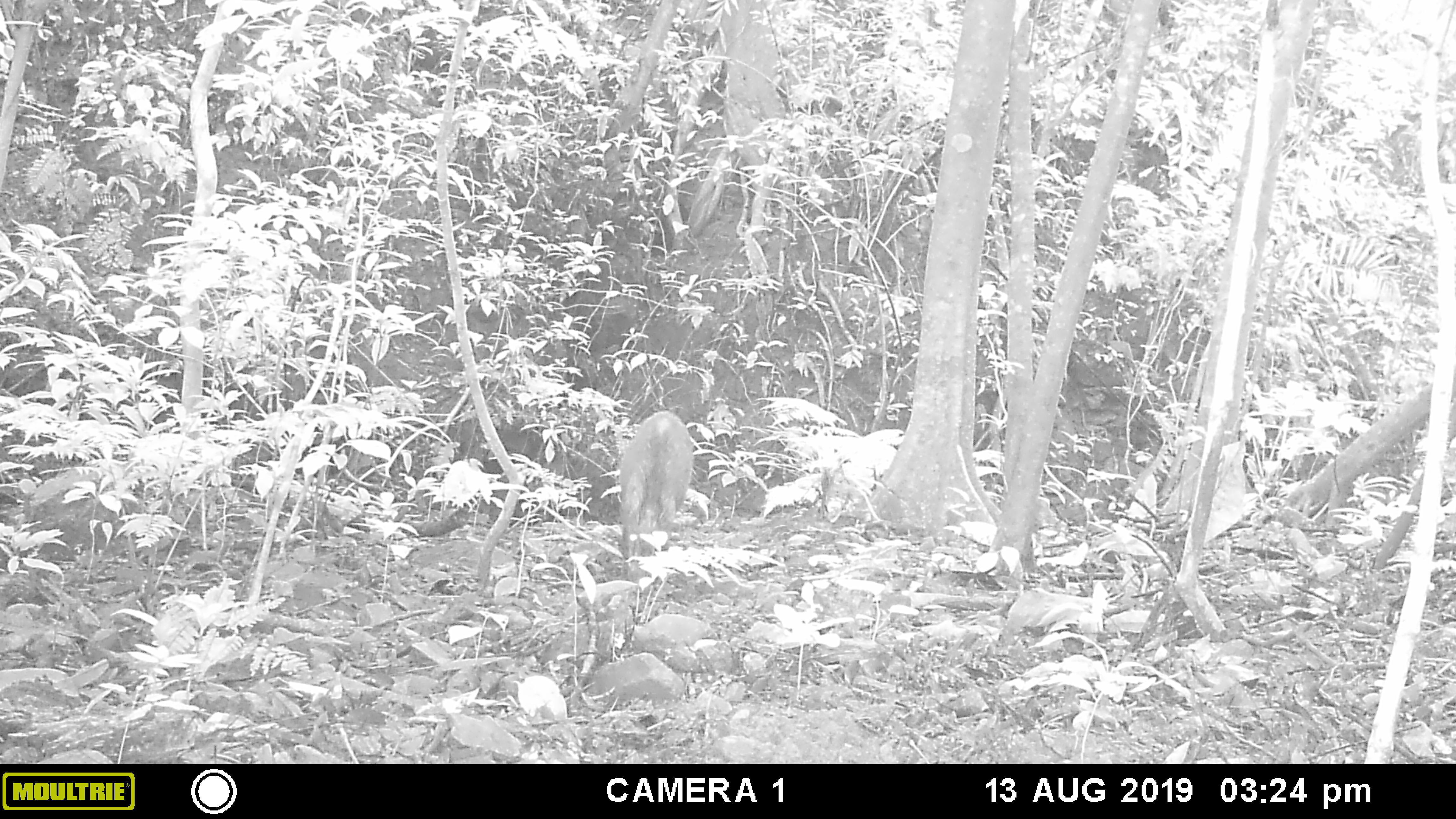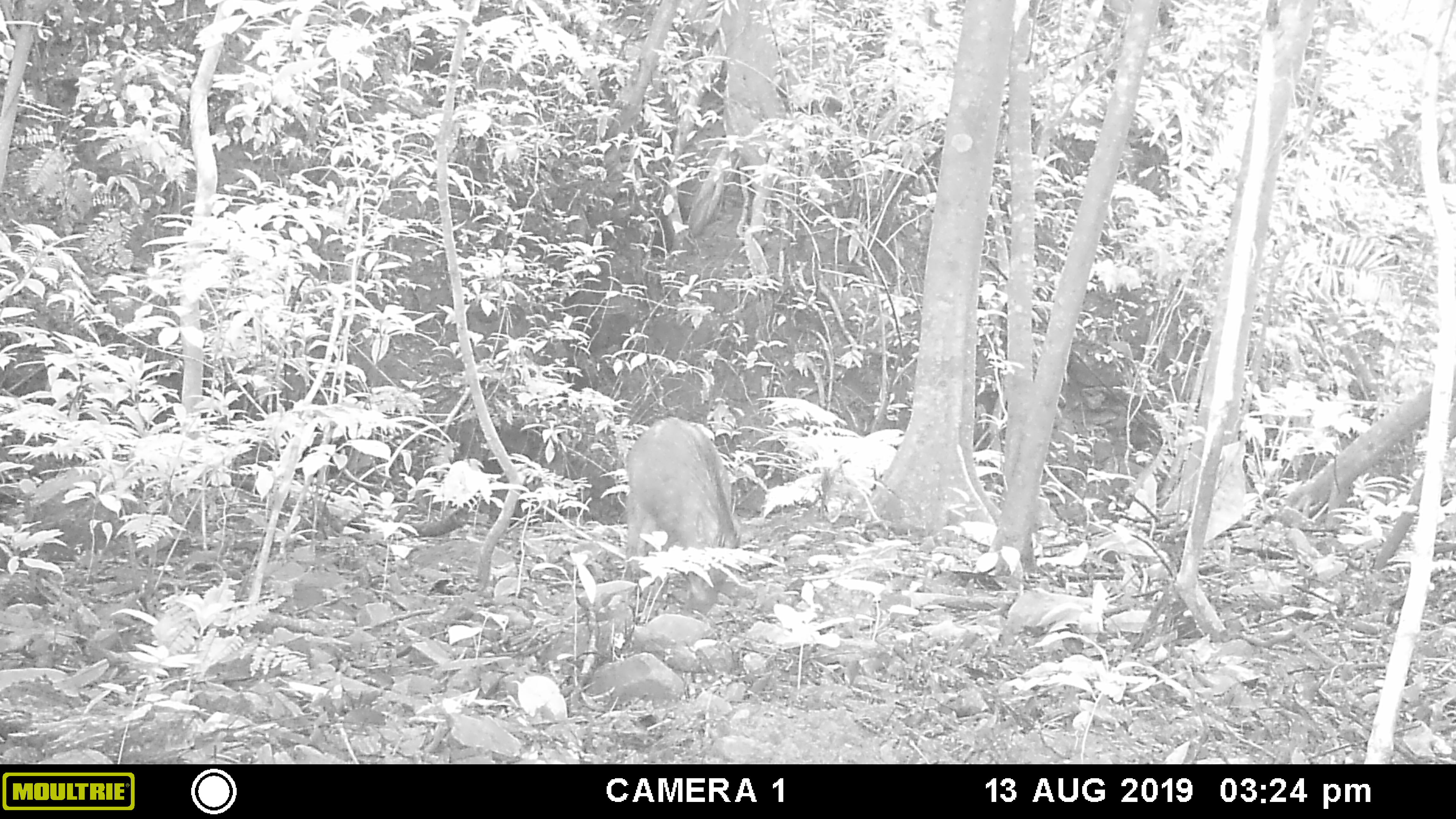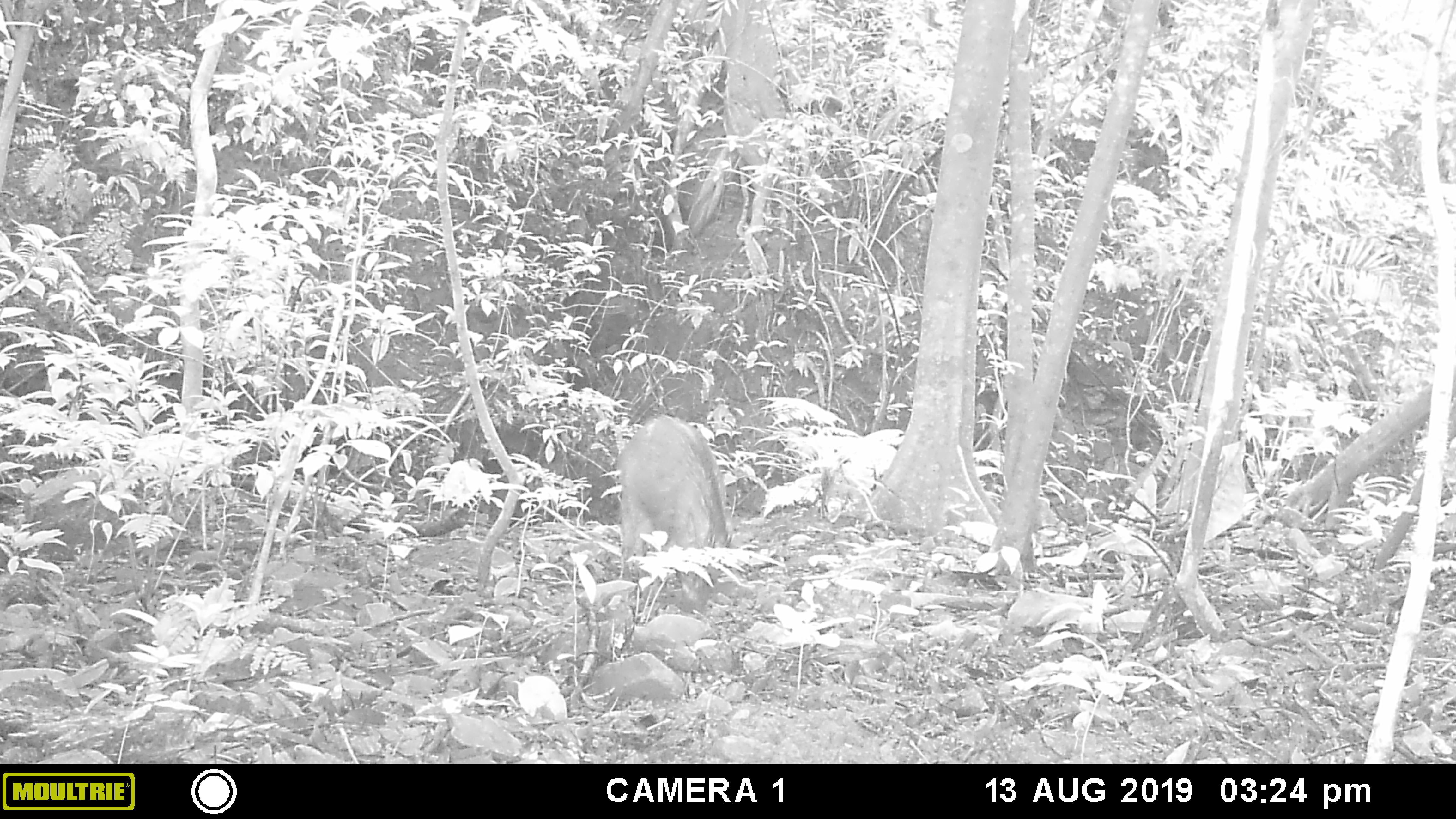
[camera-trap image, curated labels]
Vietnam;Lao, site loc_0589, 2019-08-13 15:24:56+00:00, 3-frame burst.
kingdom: Animalia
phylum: Chordata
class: Mammalia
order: Artiodactyla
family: Suidae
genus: Sus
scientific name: Sus scrofa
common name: eurasian wild pig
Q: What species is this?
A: Eurasian wild pig (Sus scrofa).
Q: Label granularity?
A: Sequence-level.